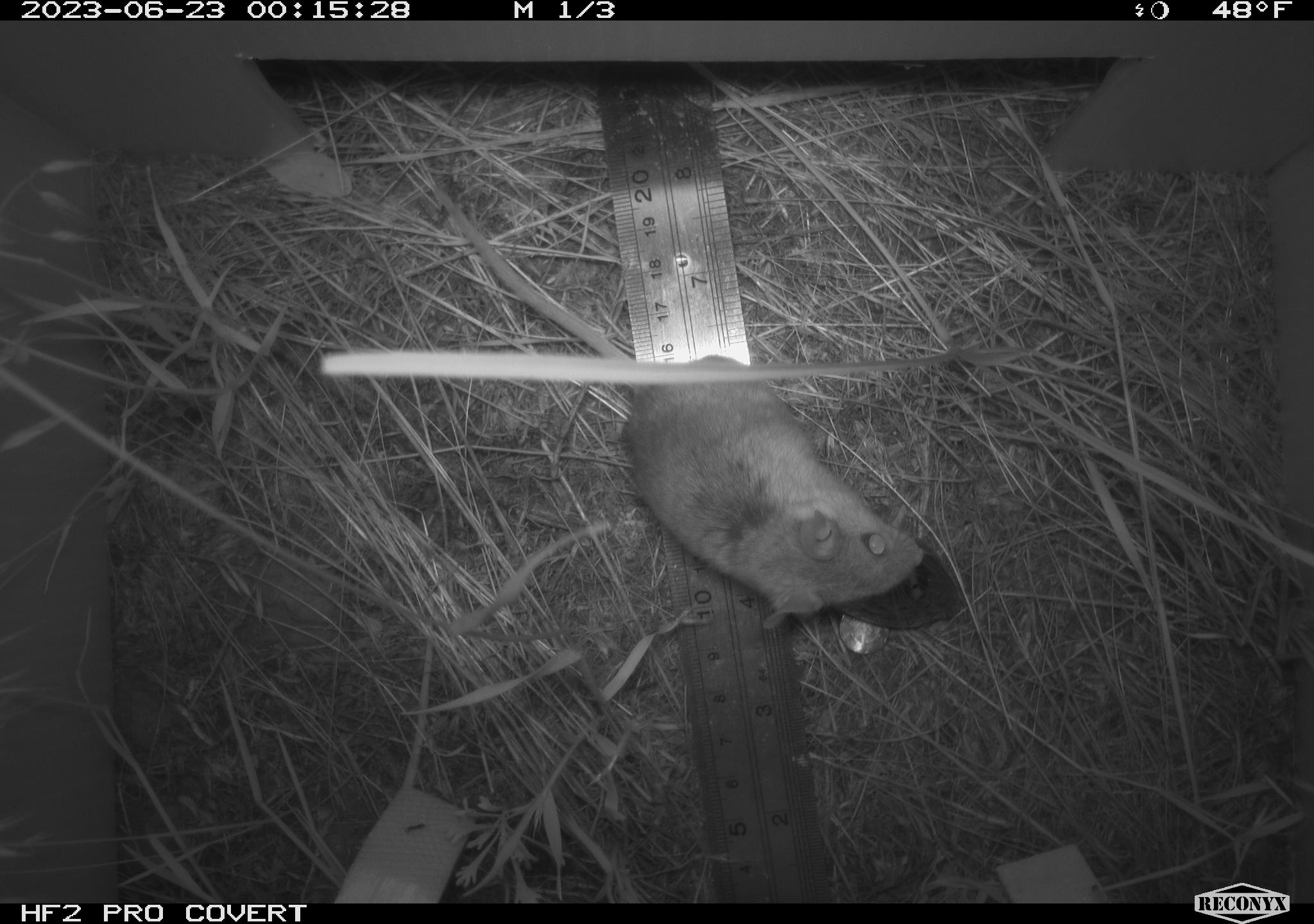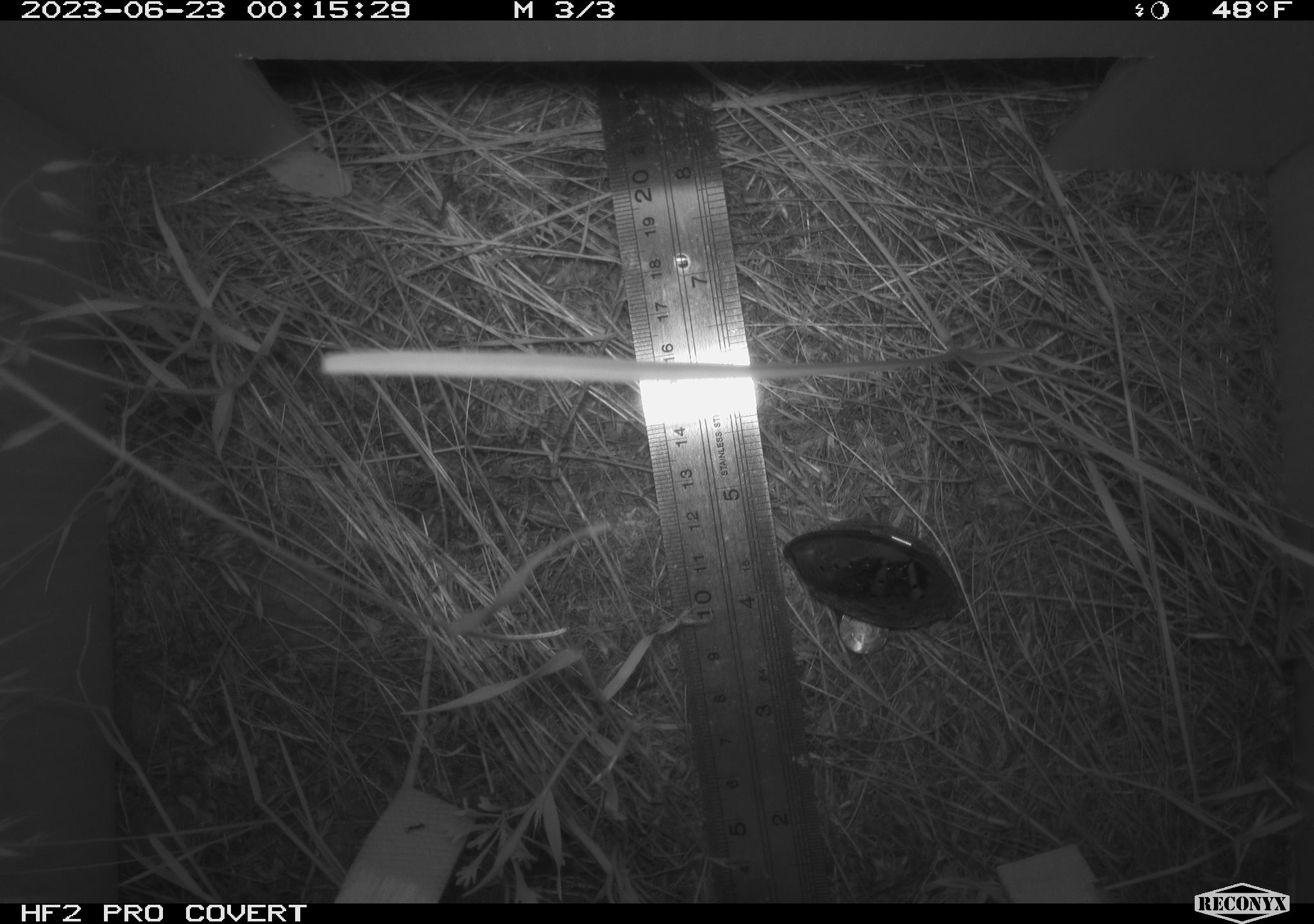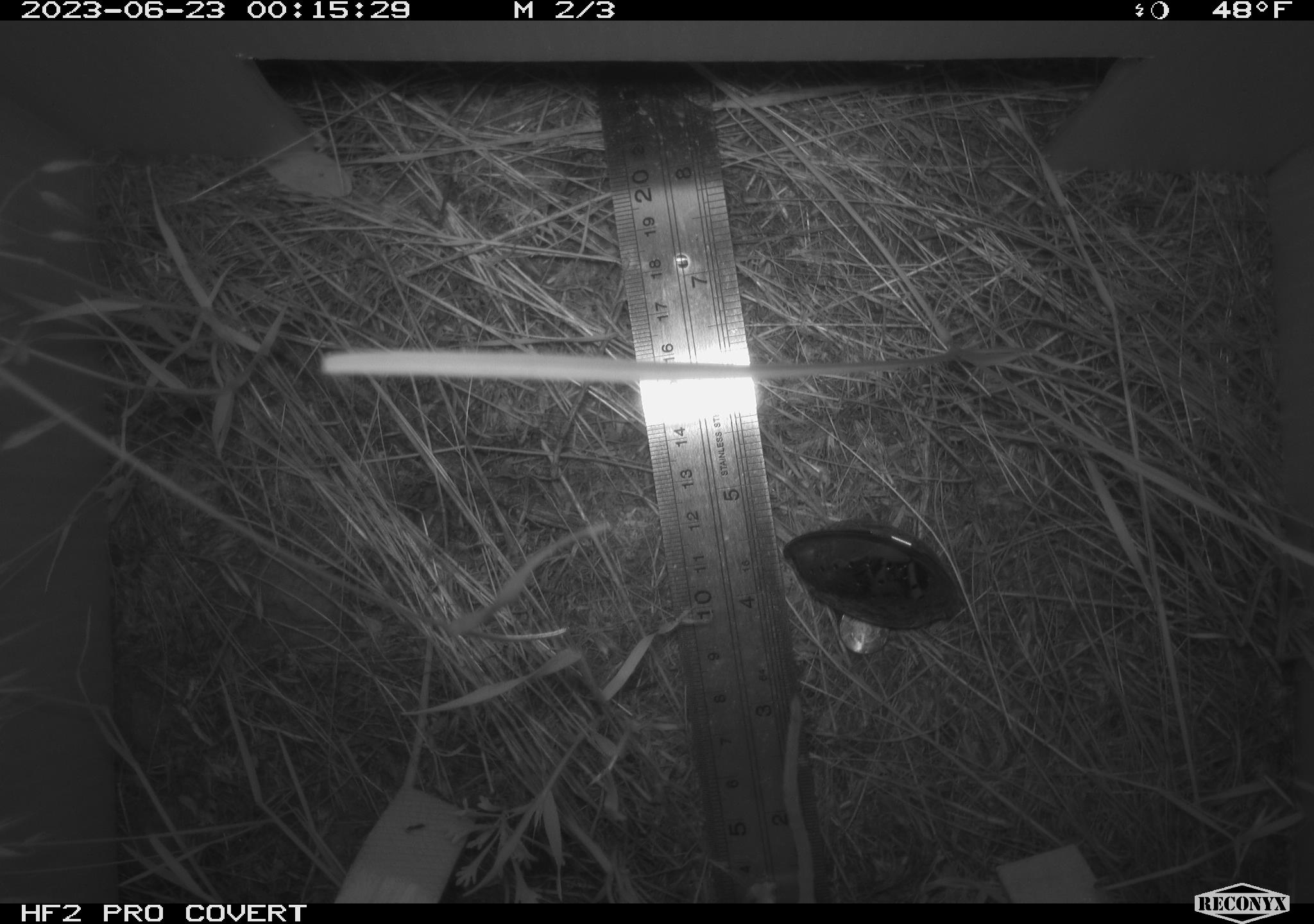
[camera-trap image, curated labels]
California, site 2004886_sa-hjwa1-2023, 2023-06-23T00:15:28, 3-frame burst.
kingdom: Animalia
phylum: Chordata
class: Mammalia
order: Rodentia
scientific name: Rodentia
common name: mouse species